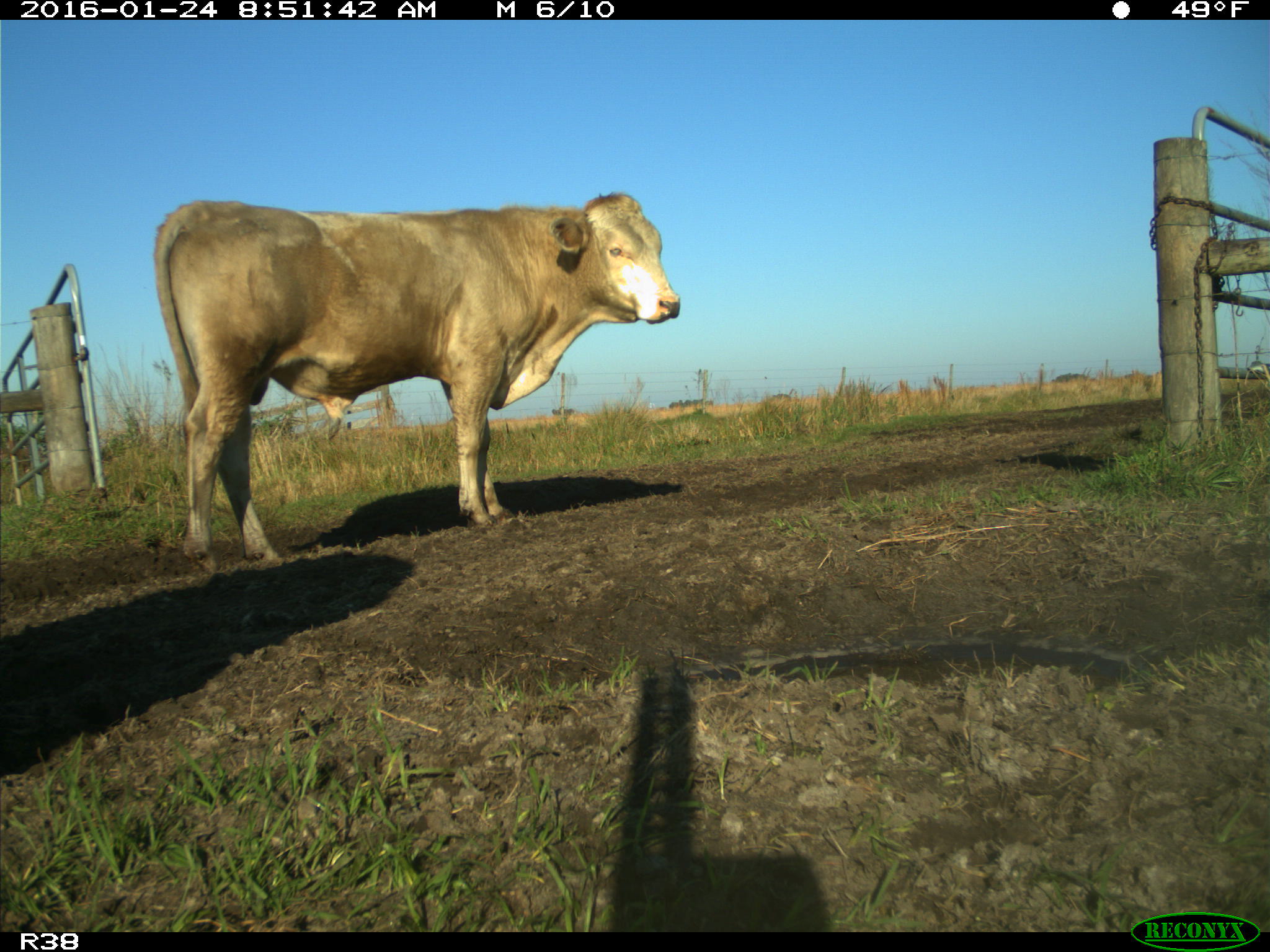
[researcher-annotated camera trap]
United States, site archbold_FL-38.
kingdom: Animalia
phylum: Chordata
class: Mammalia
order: Artiodactyla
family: Bovidae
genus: Bos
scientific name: Bos taurus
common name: domestic cow